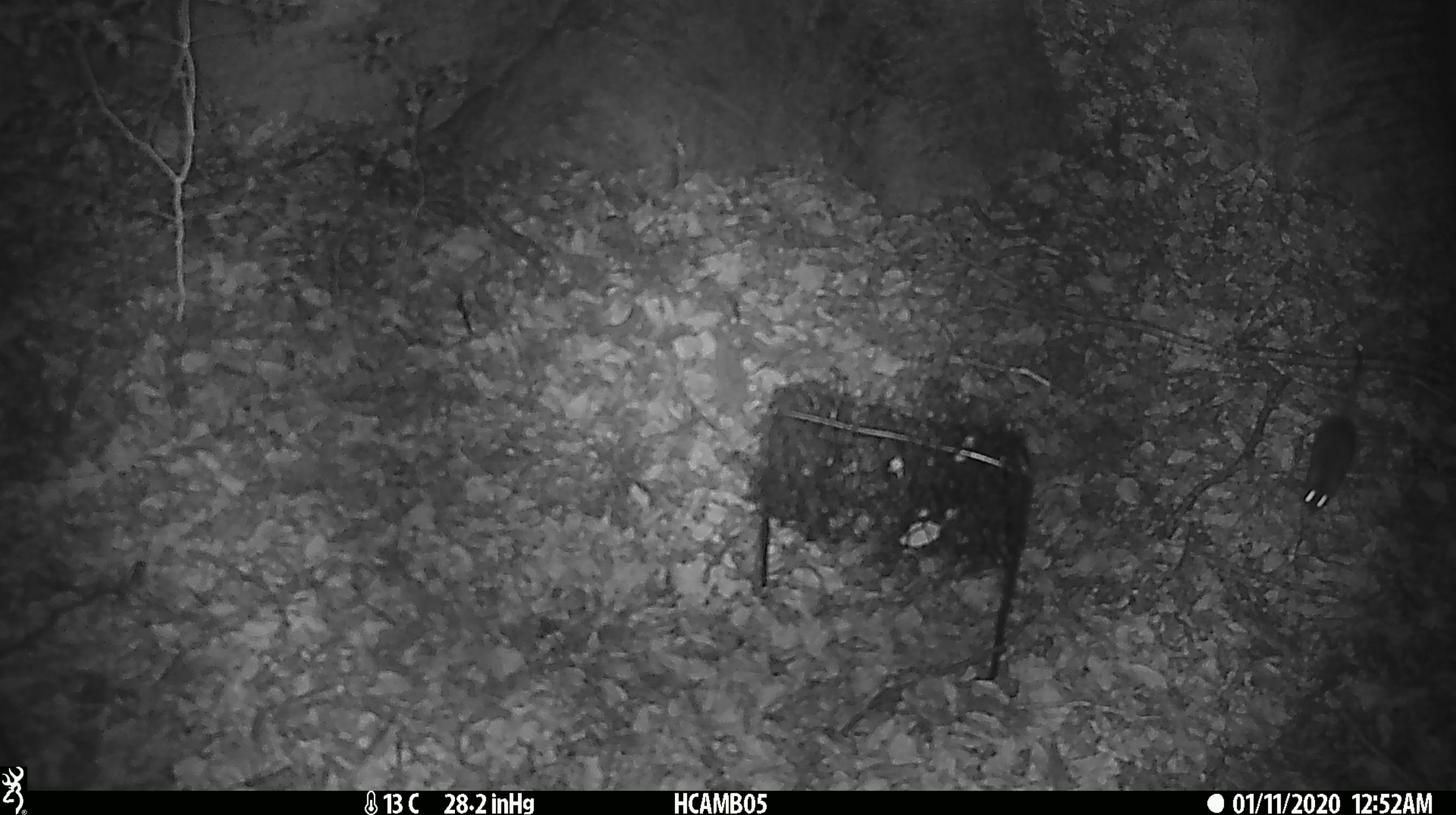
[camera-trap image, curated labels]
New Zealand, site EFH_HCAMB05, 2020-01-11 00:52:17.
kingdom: Animalia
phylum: Chordata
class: Mammalia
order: Rodentia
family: Muridae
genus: Mus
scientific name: Mus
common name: mouse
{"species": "mouse (Mus)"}